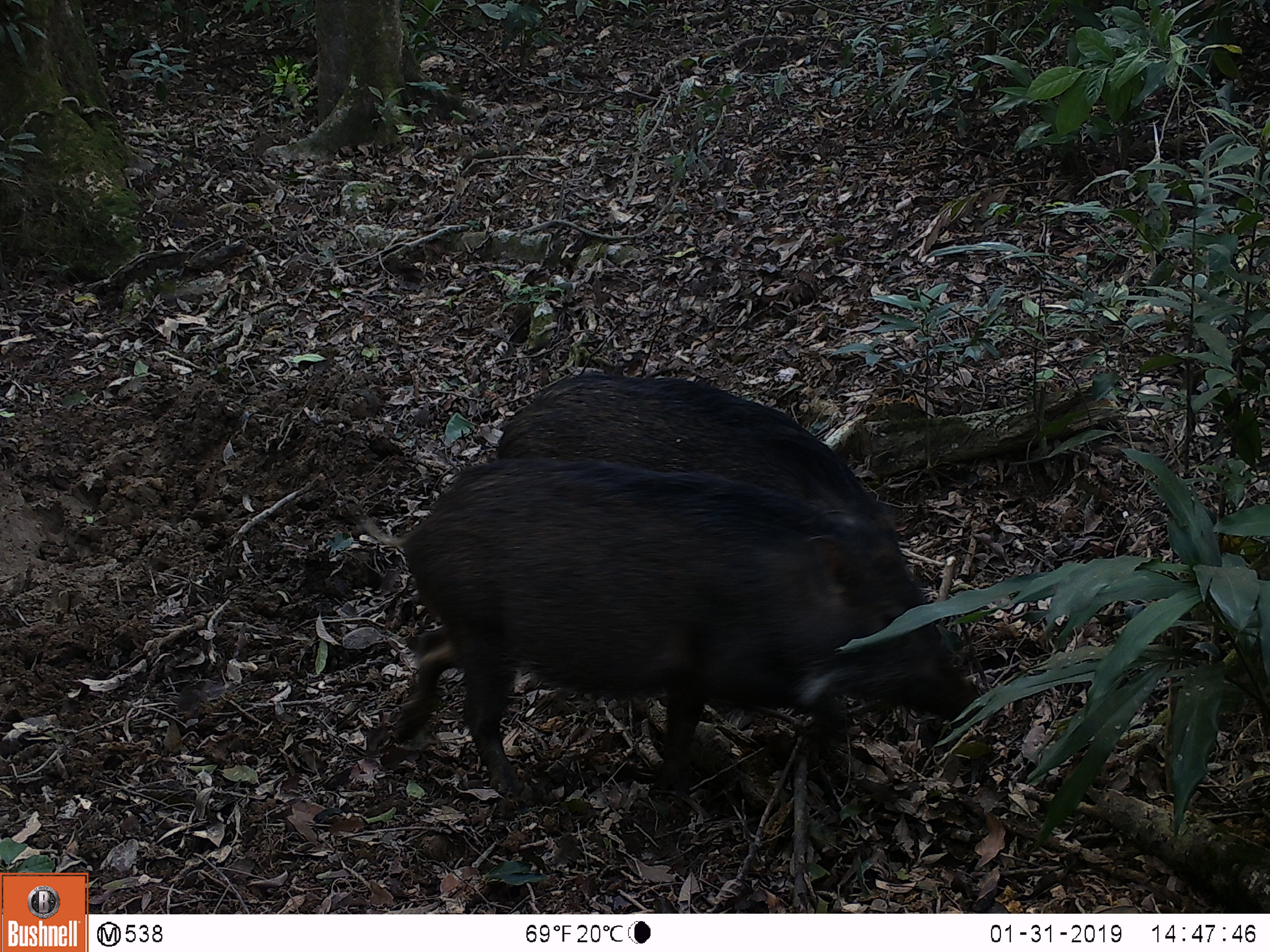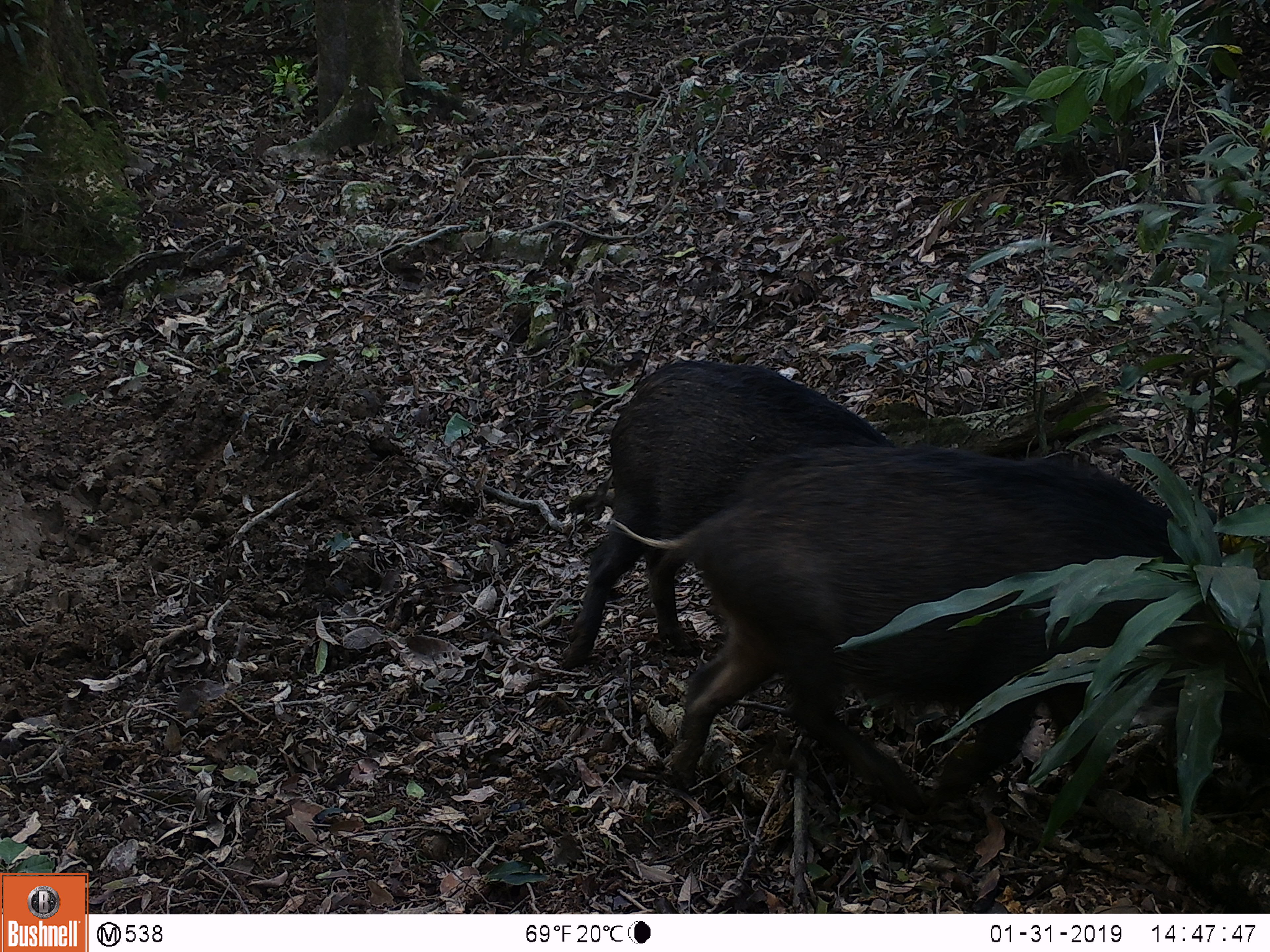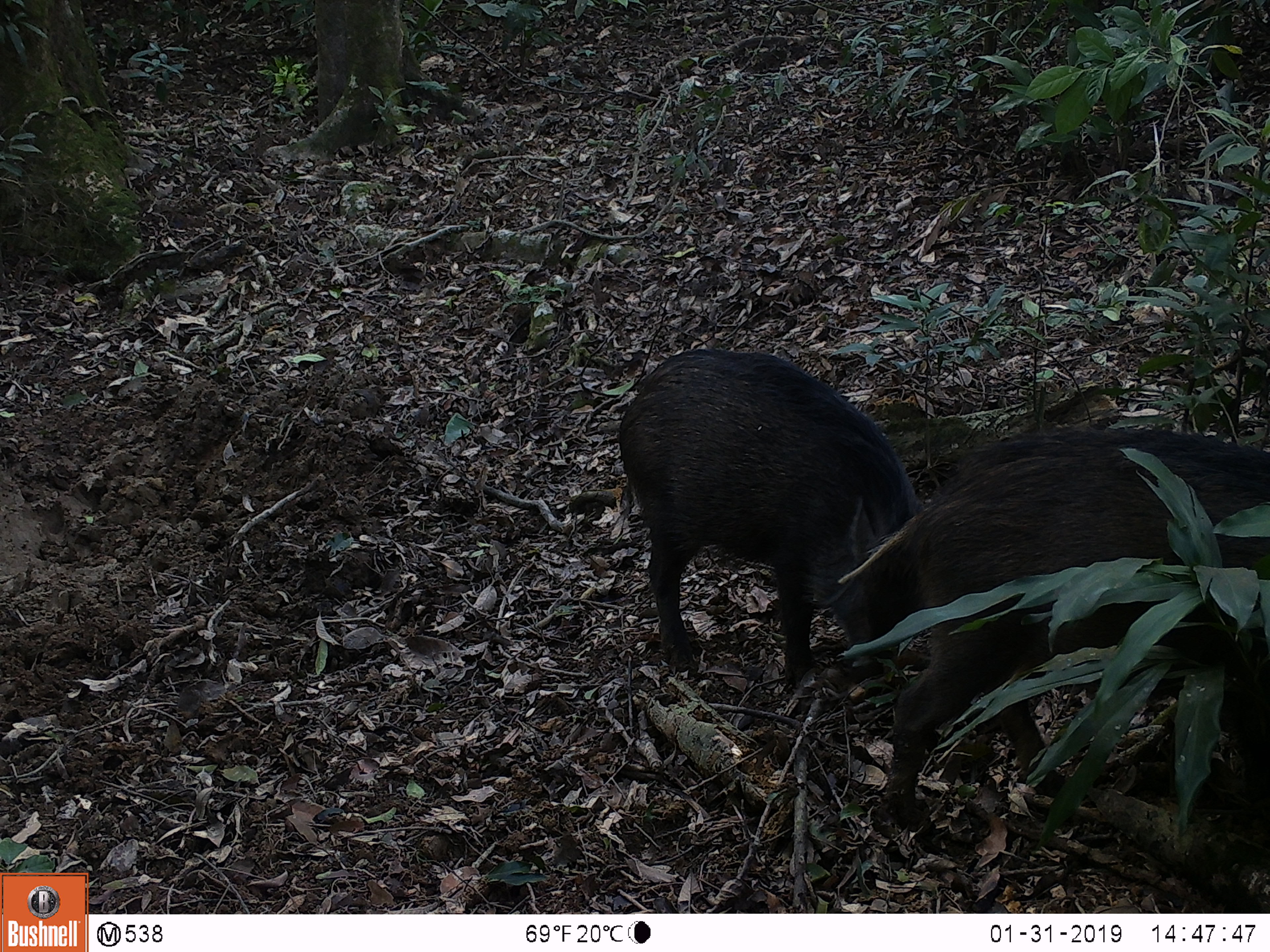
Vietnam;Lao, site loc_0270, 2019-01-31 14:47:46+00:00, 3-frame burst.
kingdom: Animalia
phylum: Chordata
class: Mammalia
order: Artiodactyla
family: Suidae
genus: Sus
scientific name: Sus scrofa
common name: eurasian wild pig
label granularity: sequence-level